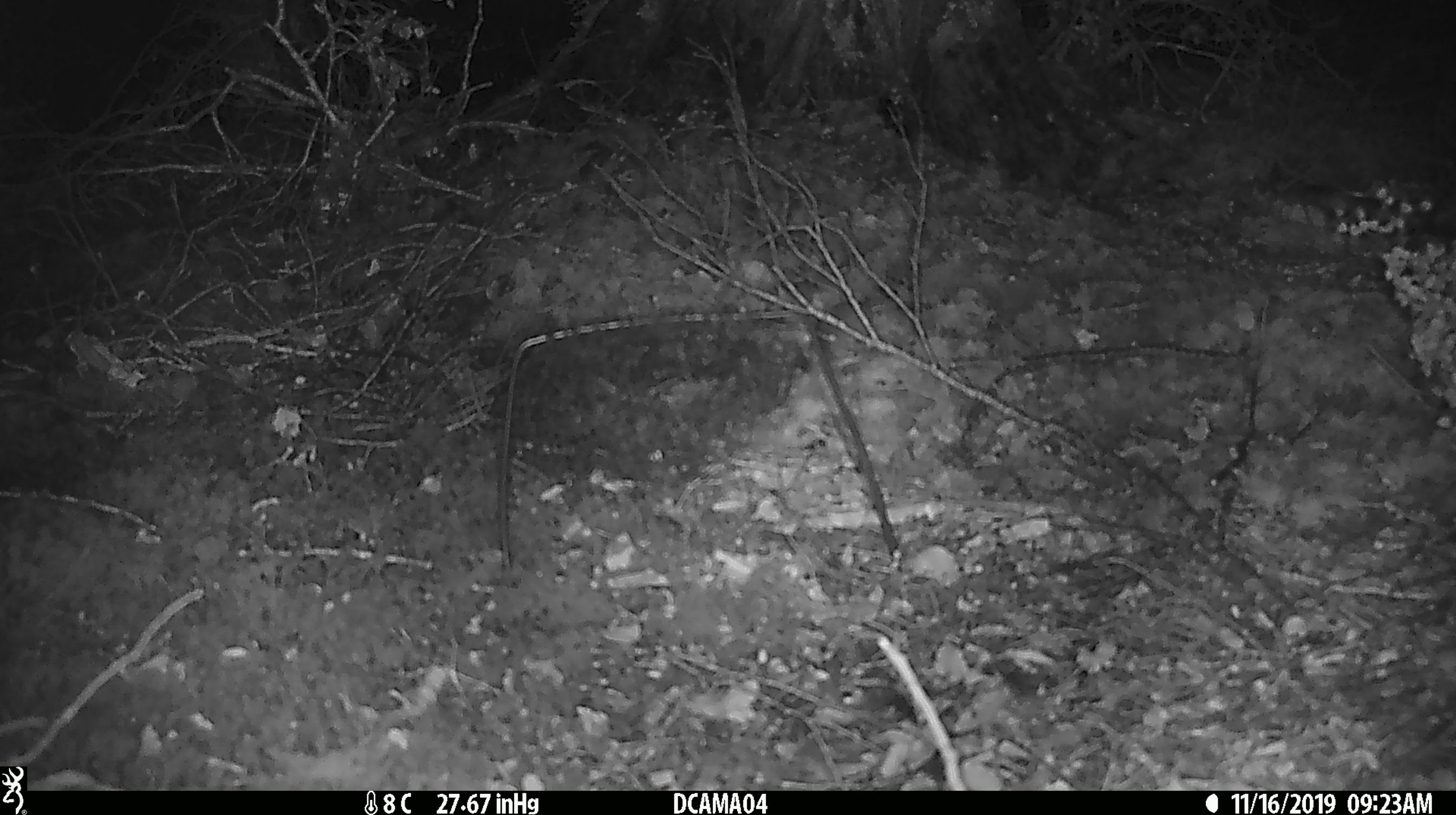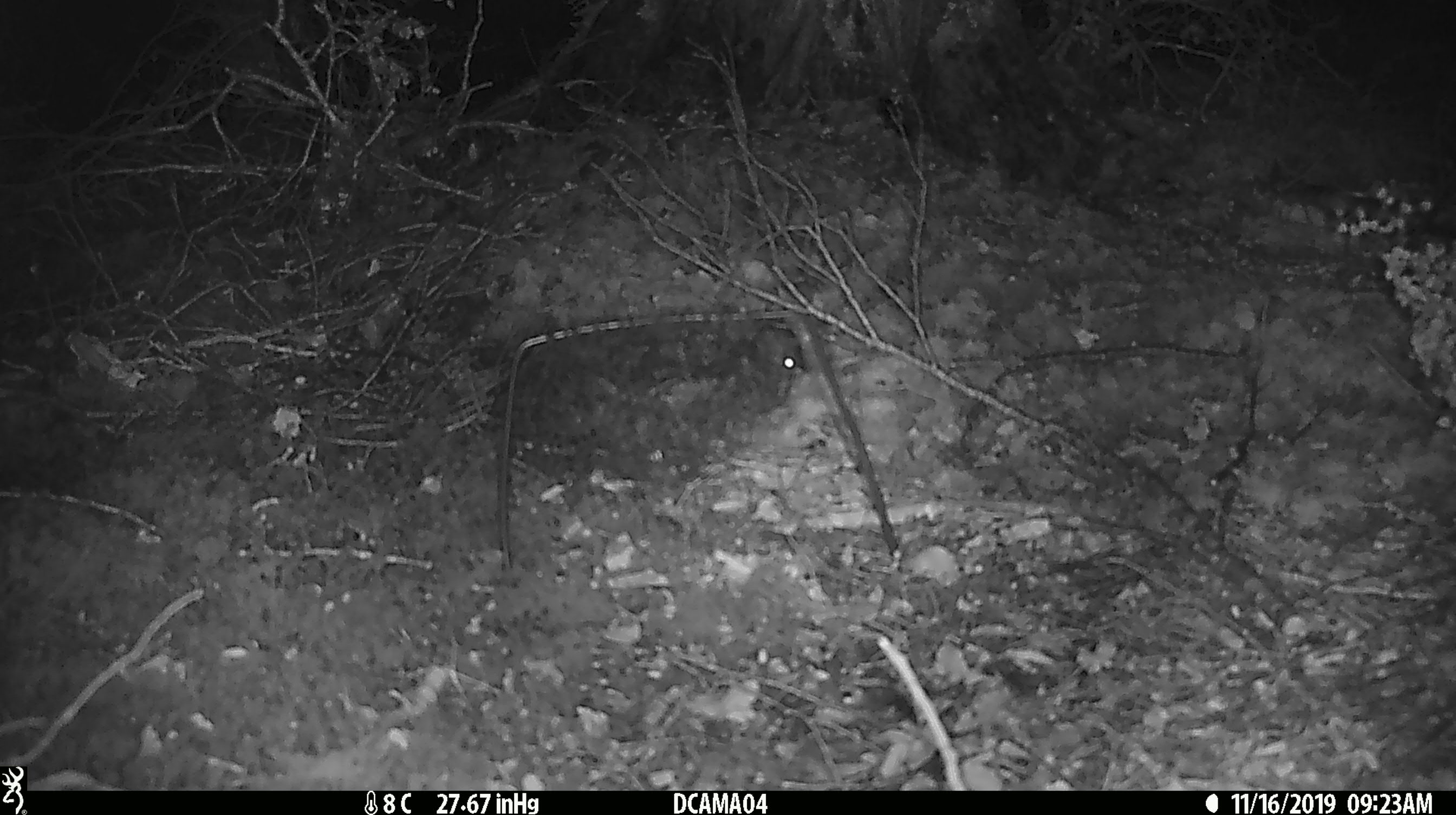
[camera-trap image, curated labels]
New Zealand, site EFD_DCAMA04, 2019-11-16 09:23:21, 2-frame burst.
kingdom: Animalia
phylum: Chordata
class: Mammalia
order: Rodentia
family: Muridae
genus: Mus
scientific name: Mus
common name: mouse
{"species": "mouse (Mus)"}